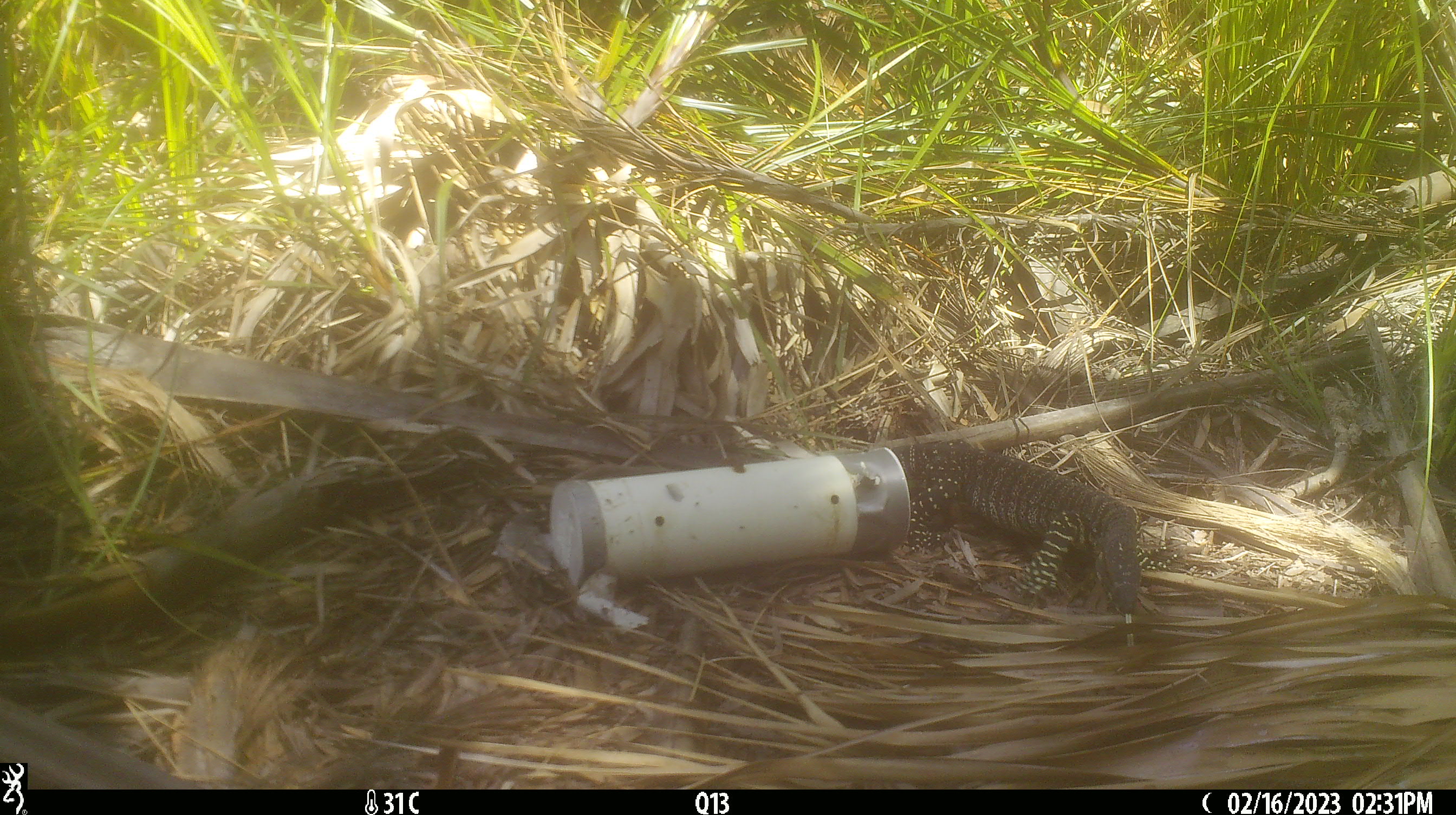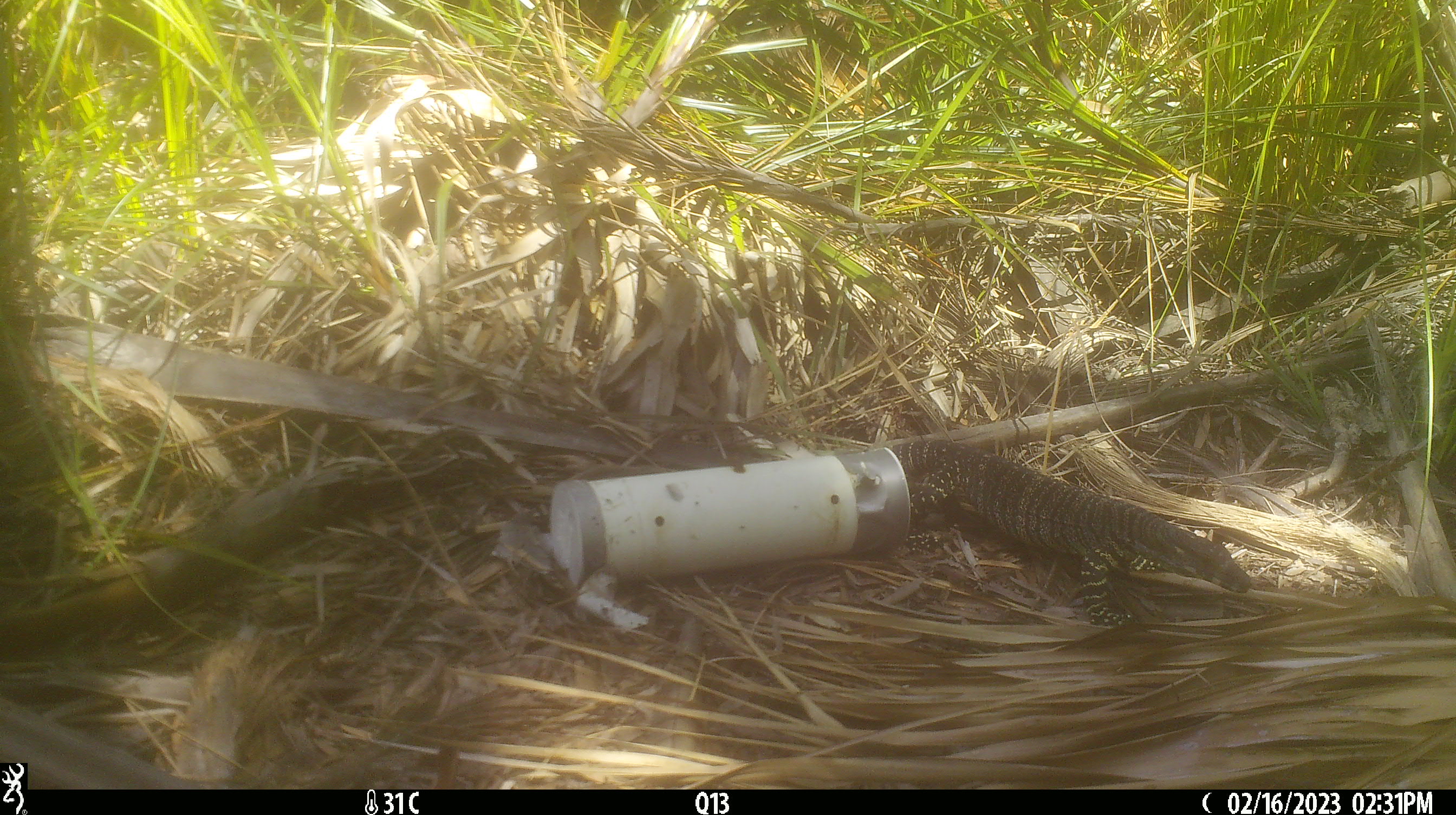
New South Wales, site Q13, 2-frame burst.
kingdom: Animalia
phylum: Chordata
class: Reptilia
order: Squamata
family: Varanidae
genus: Varanus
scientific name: Varanus varius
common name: lace monitor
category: goanna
Goanna (lace monitor) (Varanus varius).